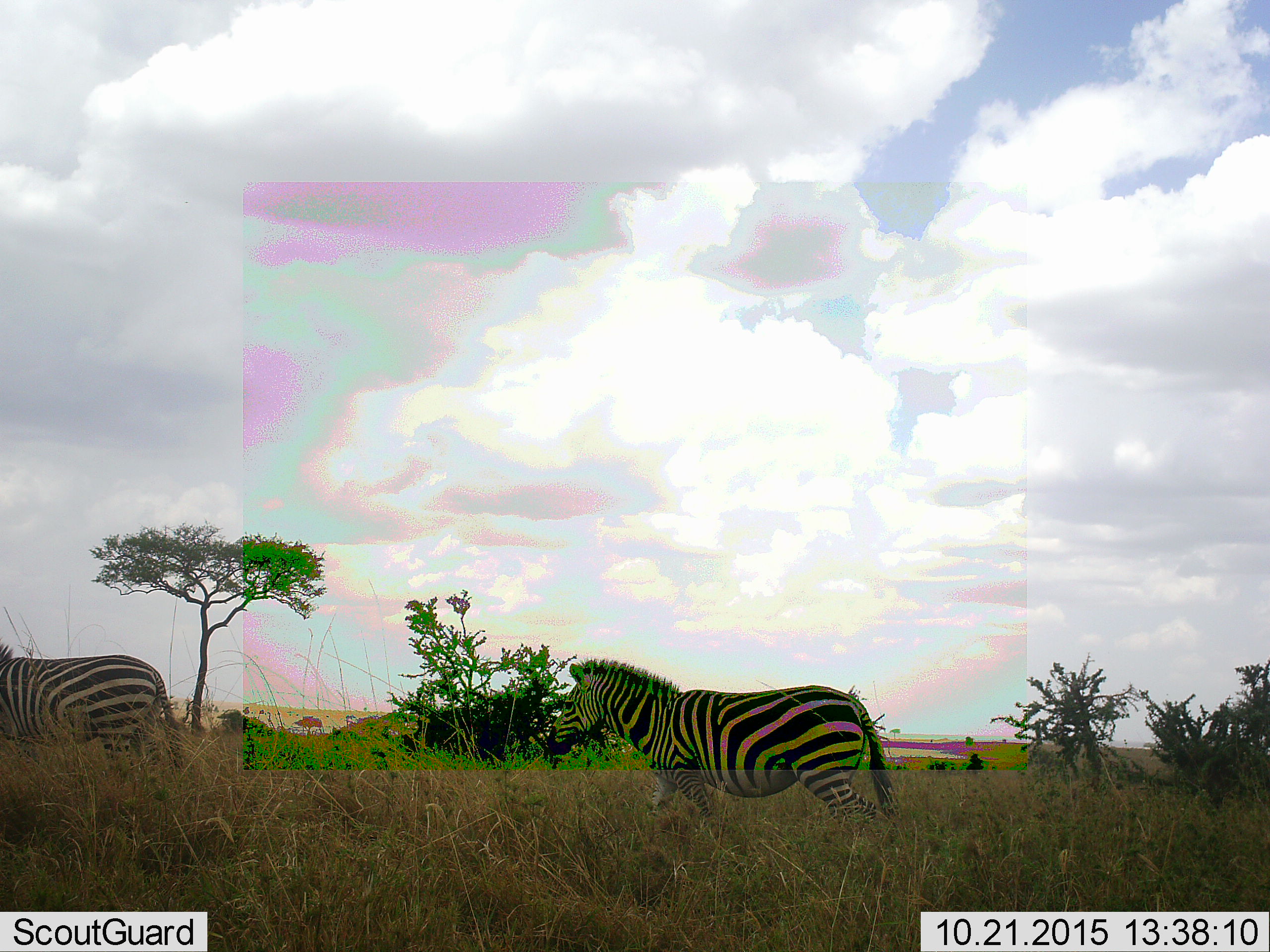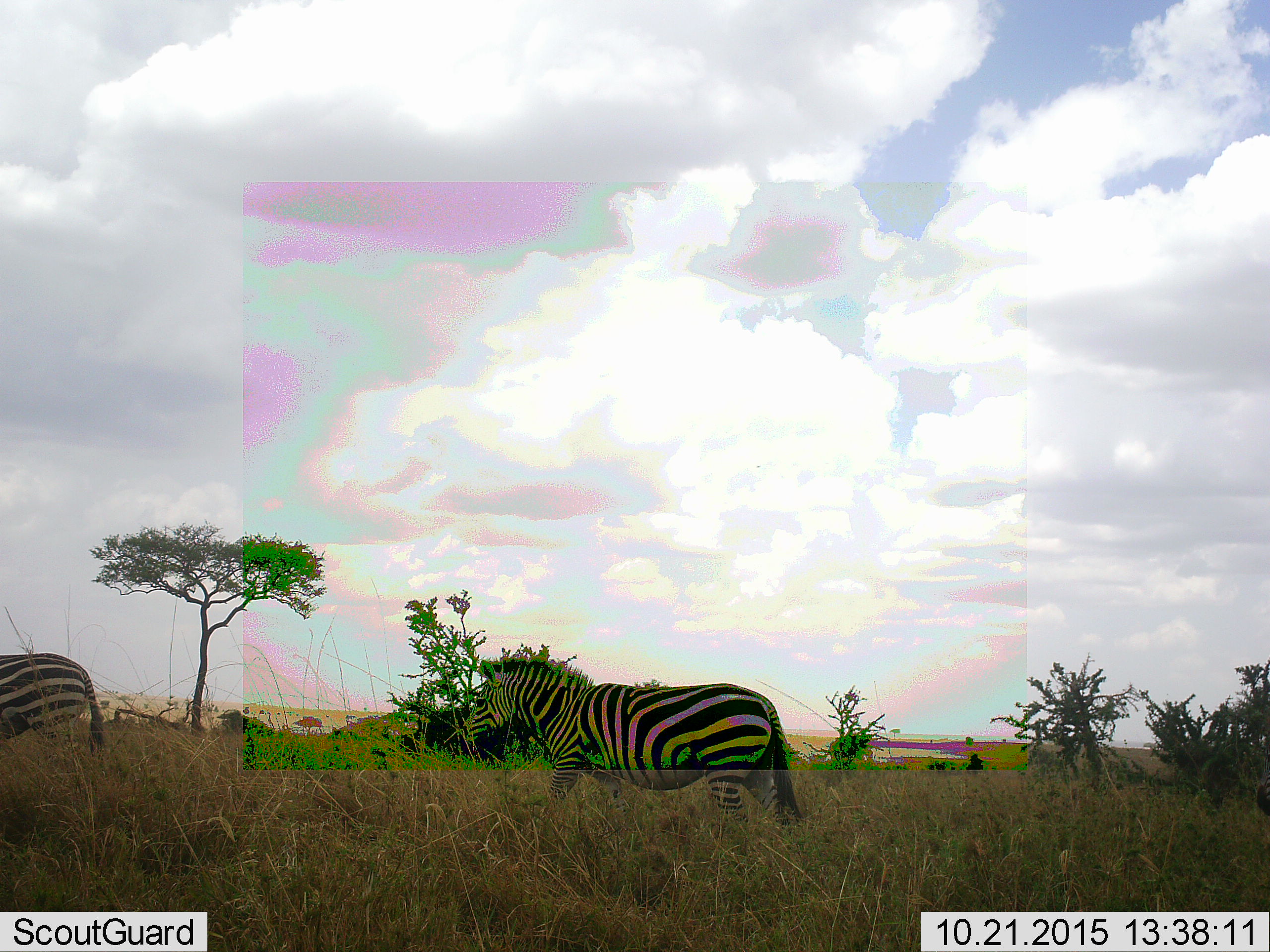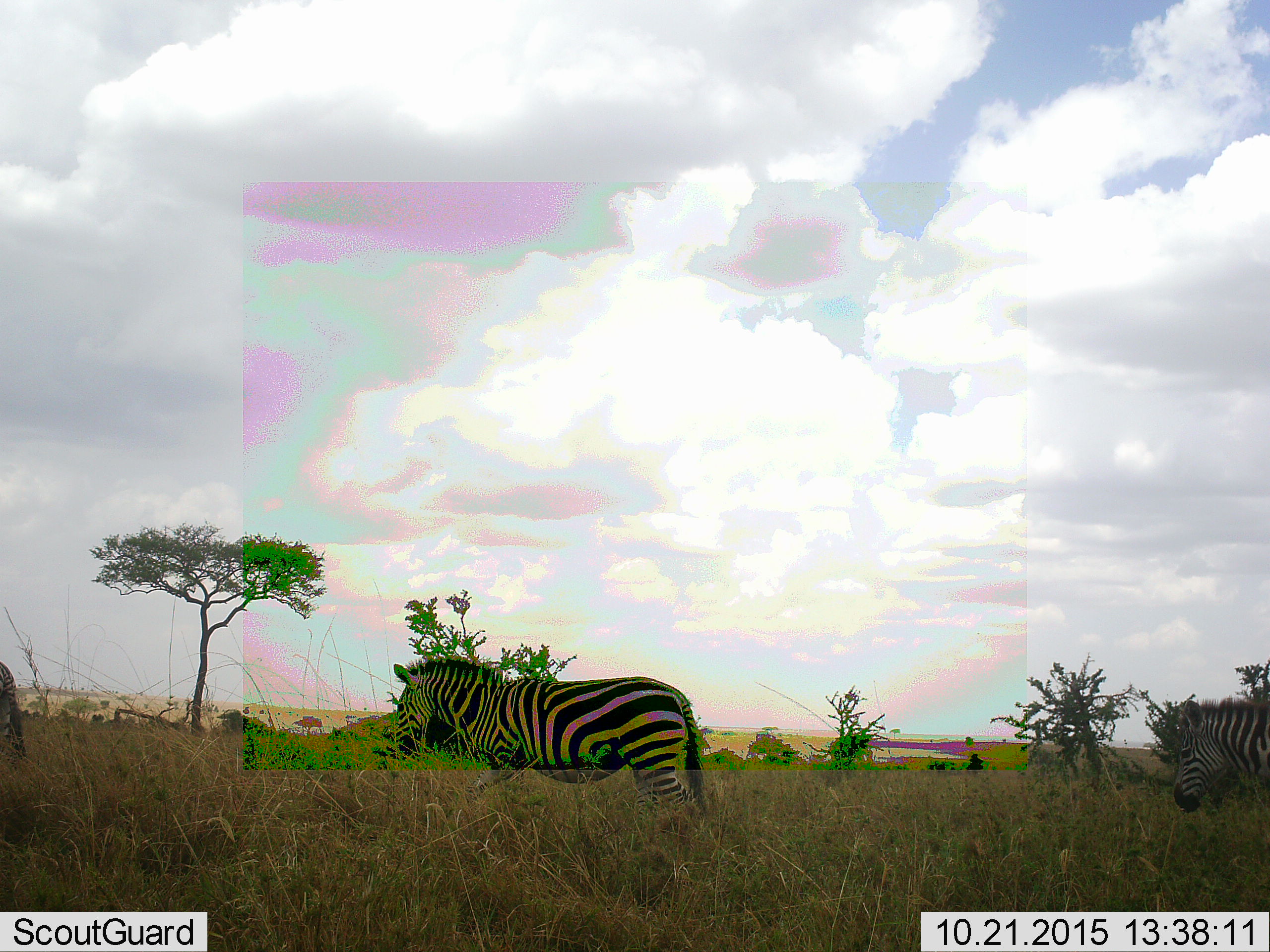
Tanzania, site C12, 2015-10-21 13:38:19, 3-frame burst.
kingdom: Animalia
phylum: Chordata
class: Mammalia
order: Perissodactyla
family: Equidae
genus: Equus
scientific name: Equus quagga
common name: plains zebra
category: zebra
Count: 3.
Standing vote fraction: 5%.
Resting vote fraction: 0%.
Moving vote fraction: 100%.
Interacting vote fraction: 0%.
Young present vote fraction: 0%.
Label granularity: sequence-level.